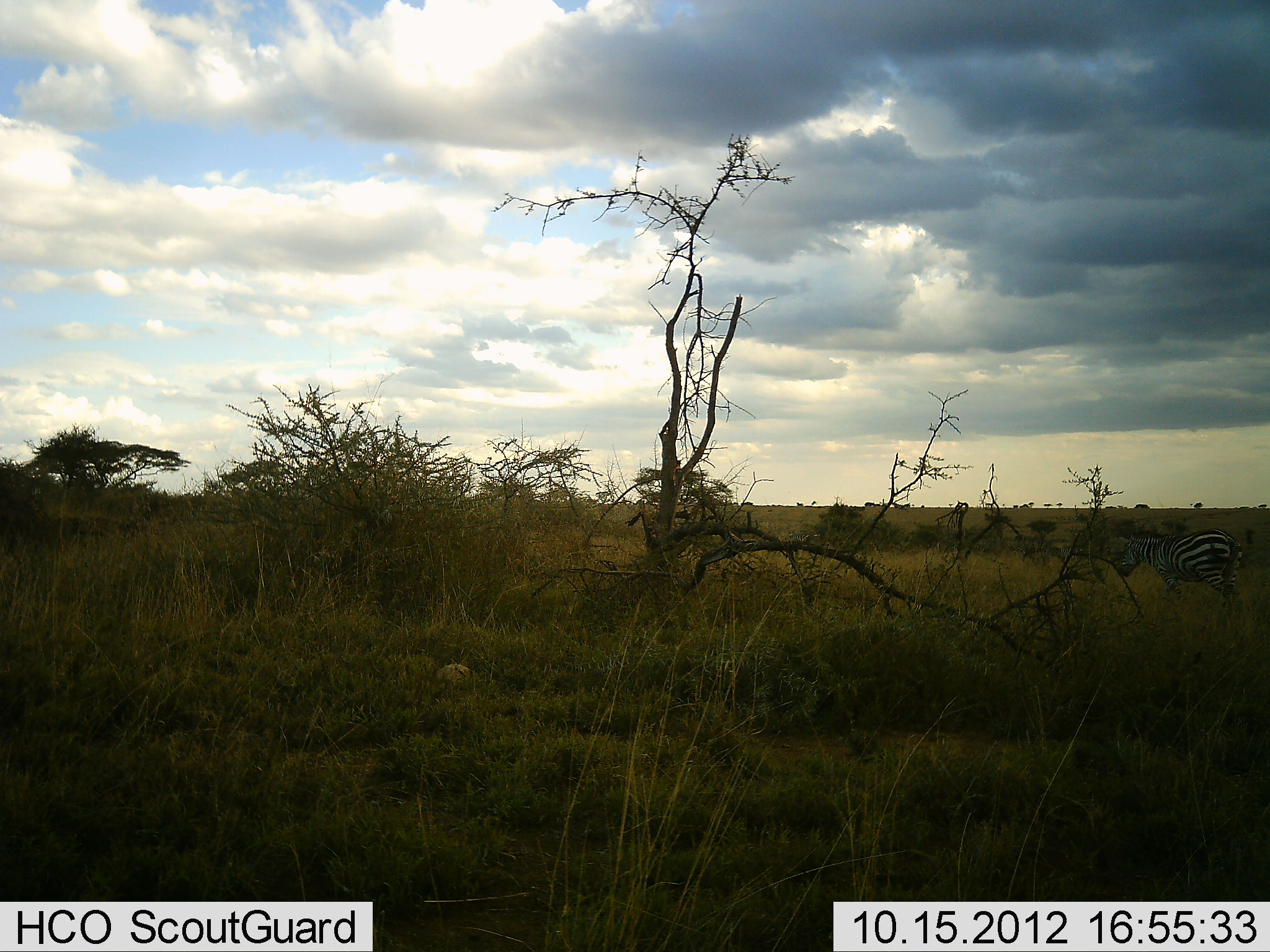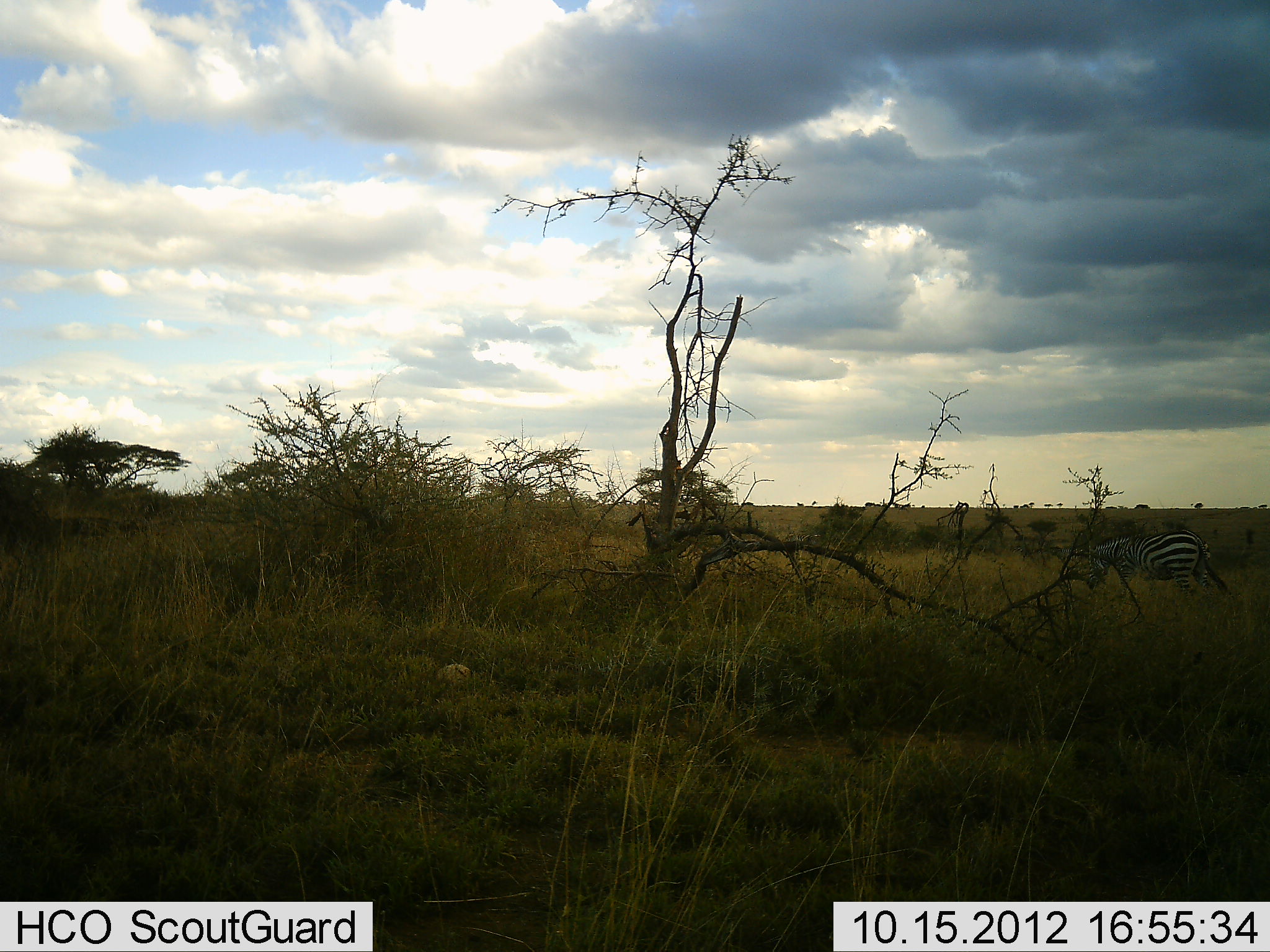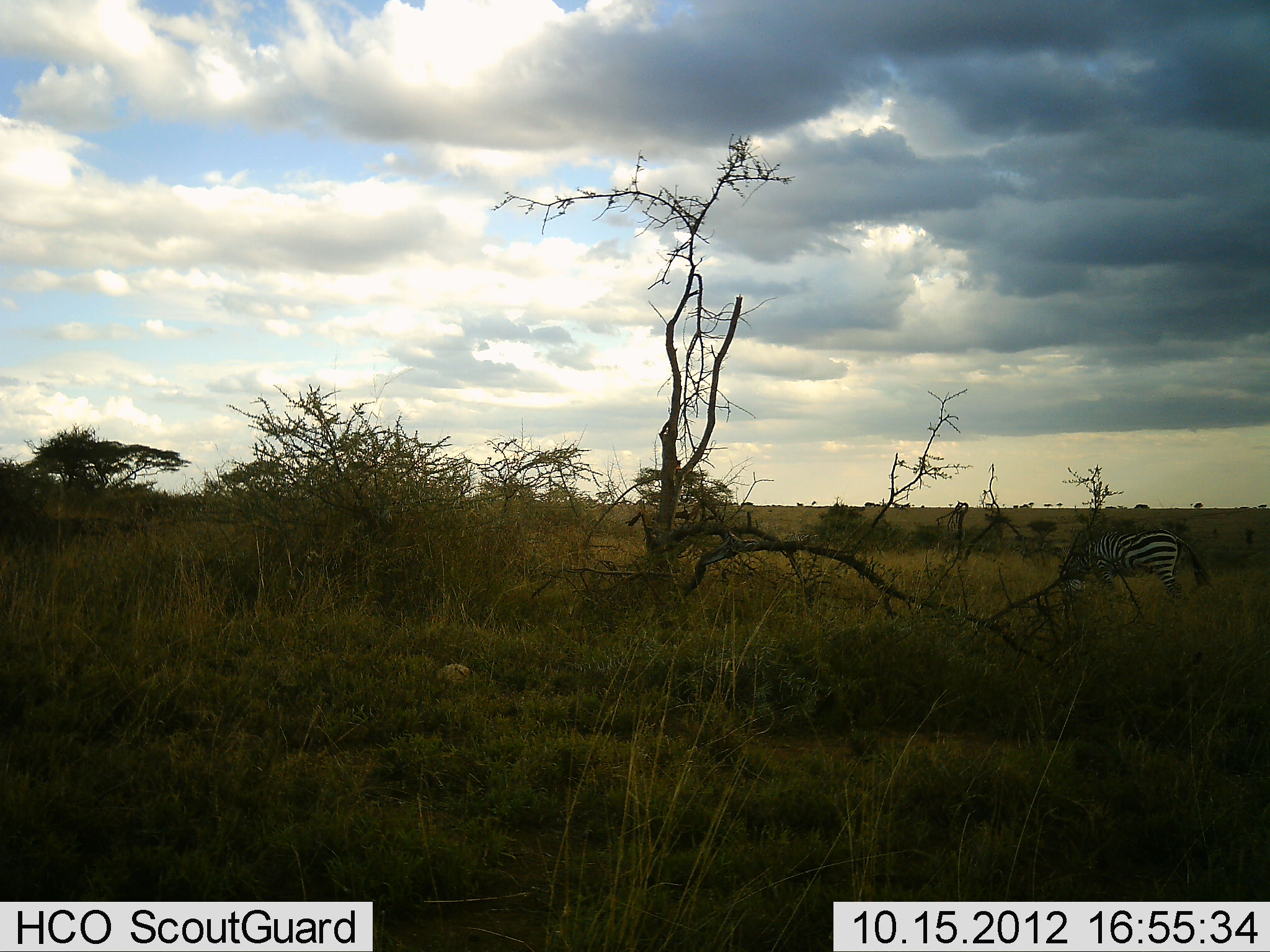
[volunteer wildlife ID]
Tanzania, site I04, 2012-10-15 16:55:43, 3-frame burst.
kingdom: Animalia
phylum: Chordata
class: Mammalia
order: Perissodactyla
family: Equidae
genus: Equus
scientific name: Equus quagga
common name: plains zebra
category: zebra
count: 1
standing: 10%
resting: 0%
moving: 80%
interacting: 0%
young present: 0%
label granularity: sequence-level